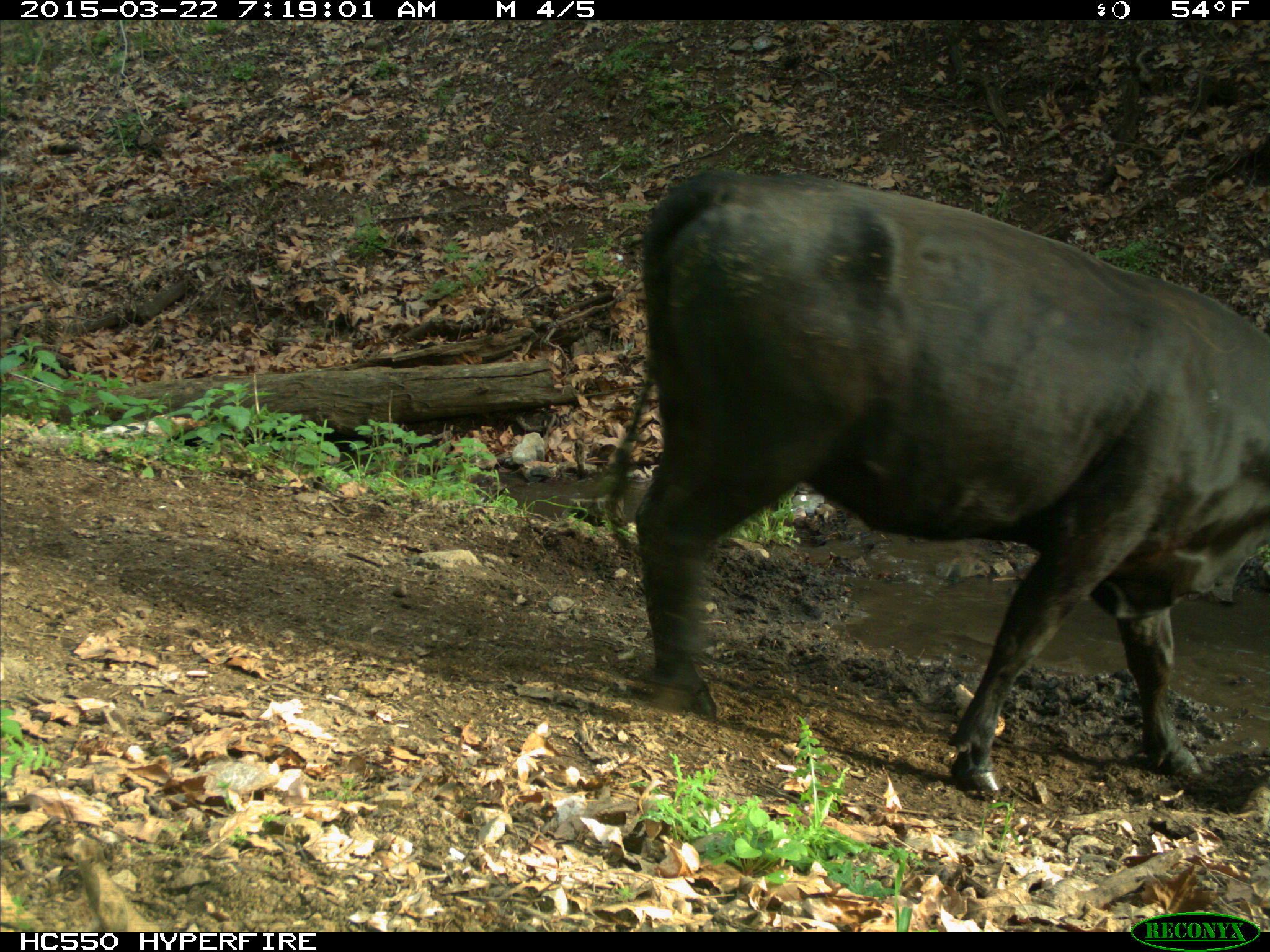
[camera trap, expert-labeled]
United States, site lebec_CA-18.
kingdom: Animalia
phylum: Chordata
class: Mammalia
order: Artiodactyla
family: Bovidae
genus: Bos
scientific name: Bos taurus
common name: domestic cow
Bos taurus (domestic cow).